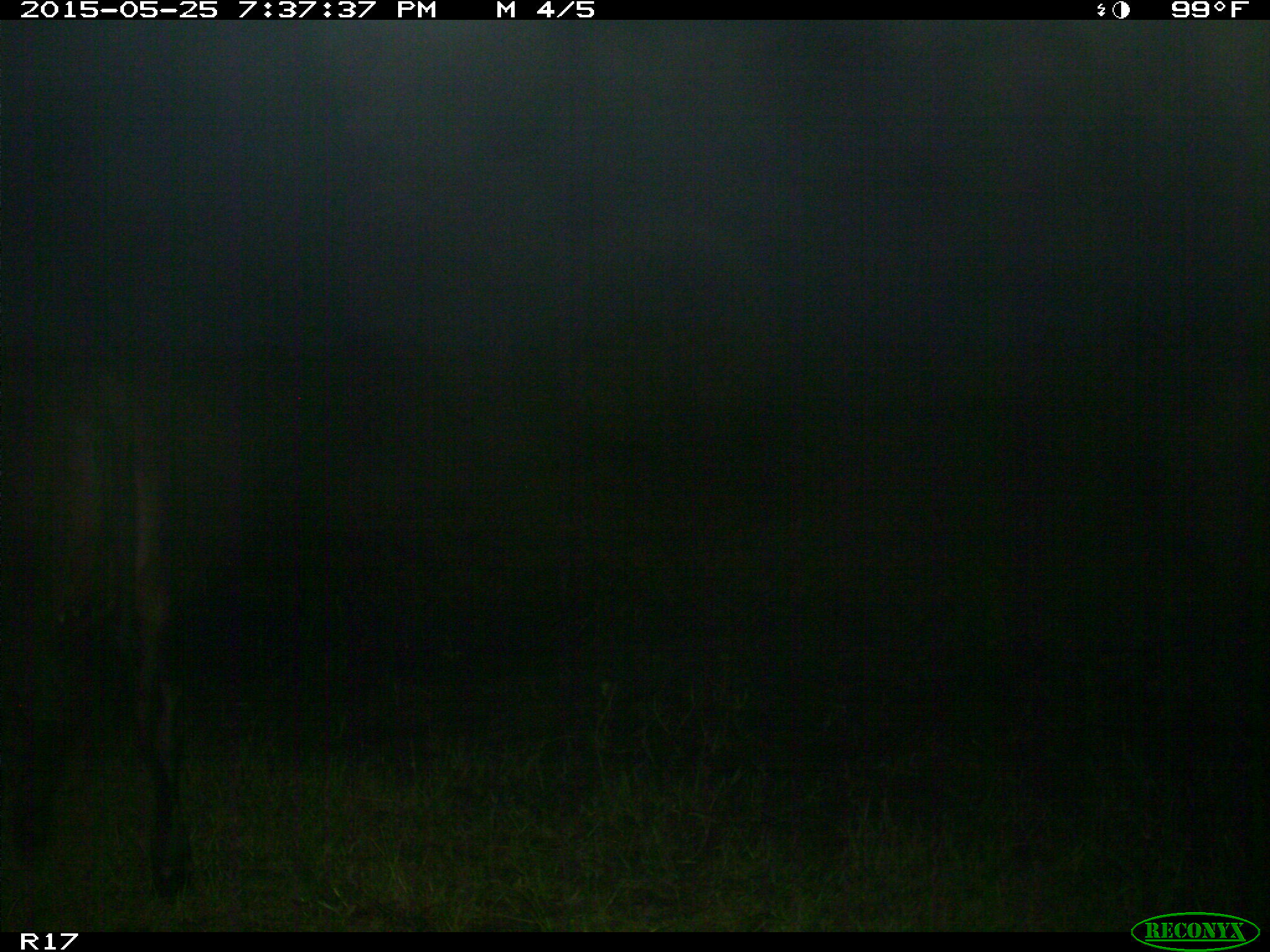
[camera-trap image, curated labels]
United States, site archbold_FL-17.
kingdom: Animalia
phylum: Chordata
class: Mammalia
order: Artiodactyla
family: Bovidae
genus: Bos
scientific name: Bos taurus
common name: domestic cow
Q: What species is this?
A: Bos taurus (domestic cow).